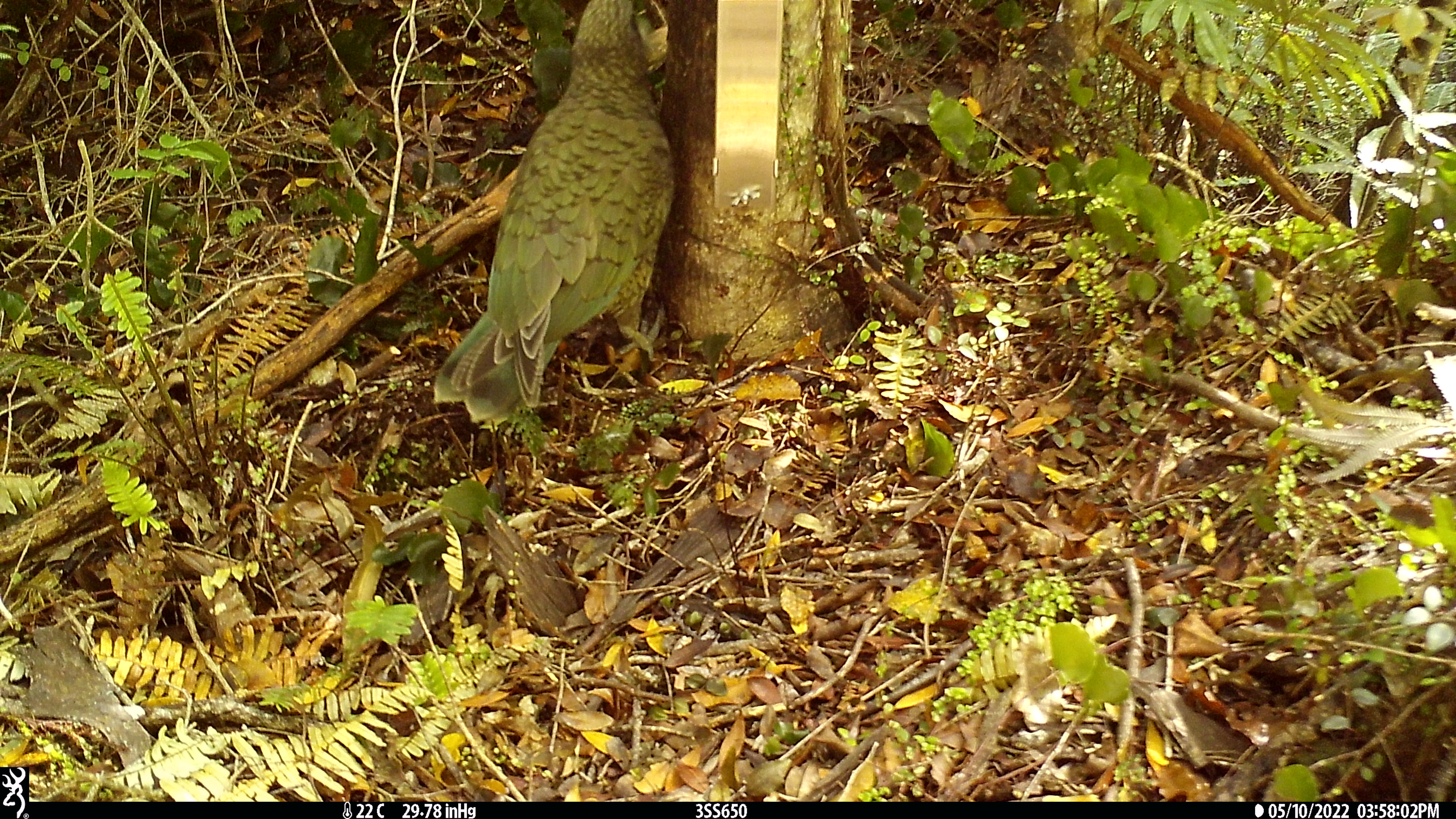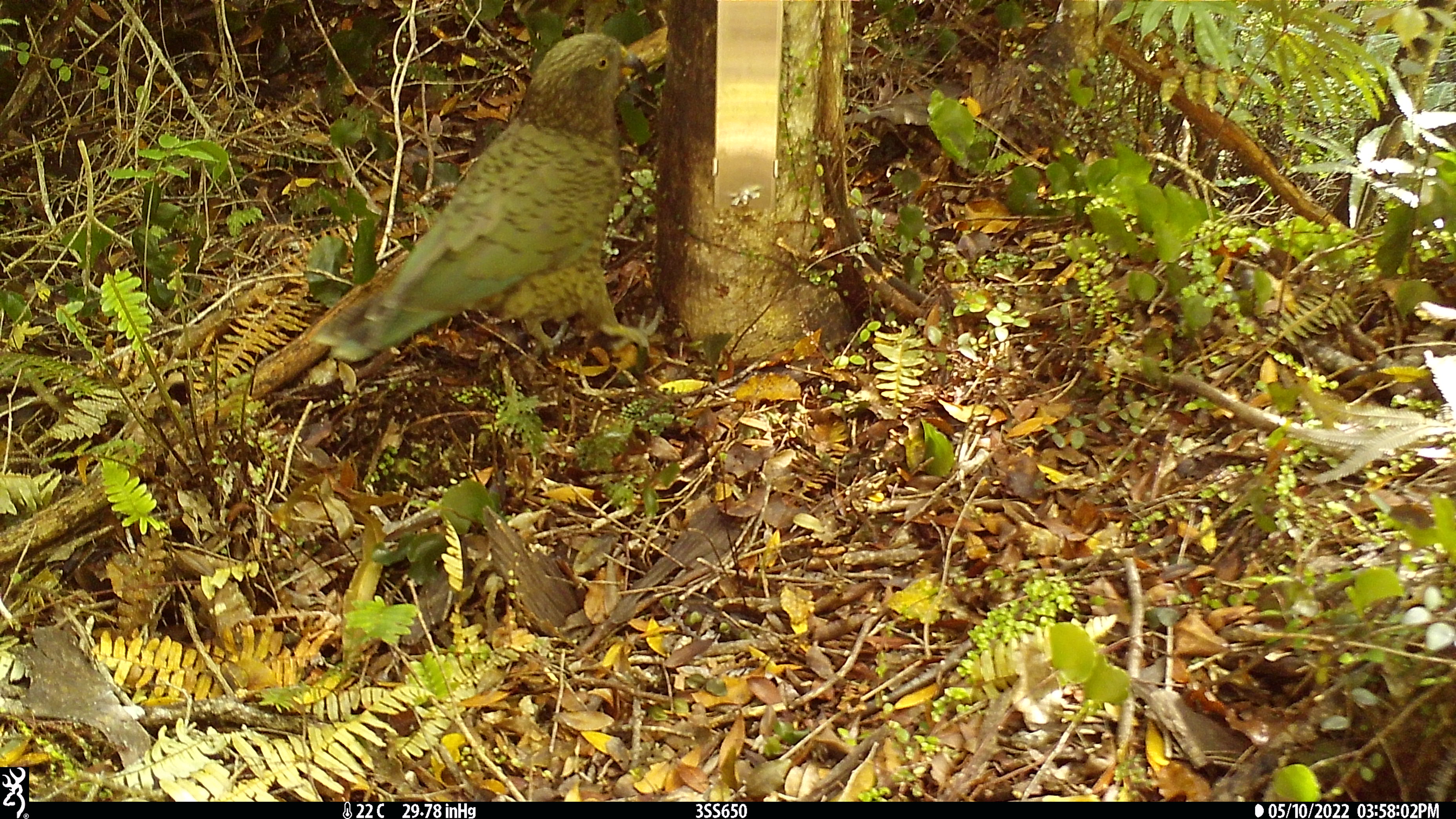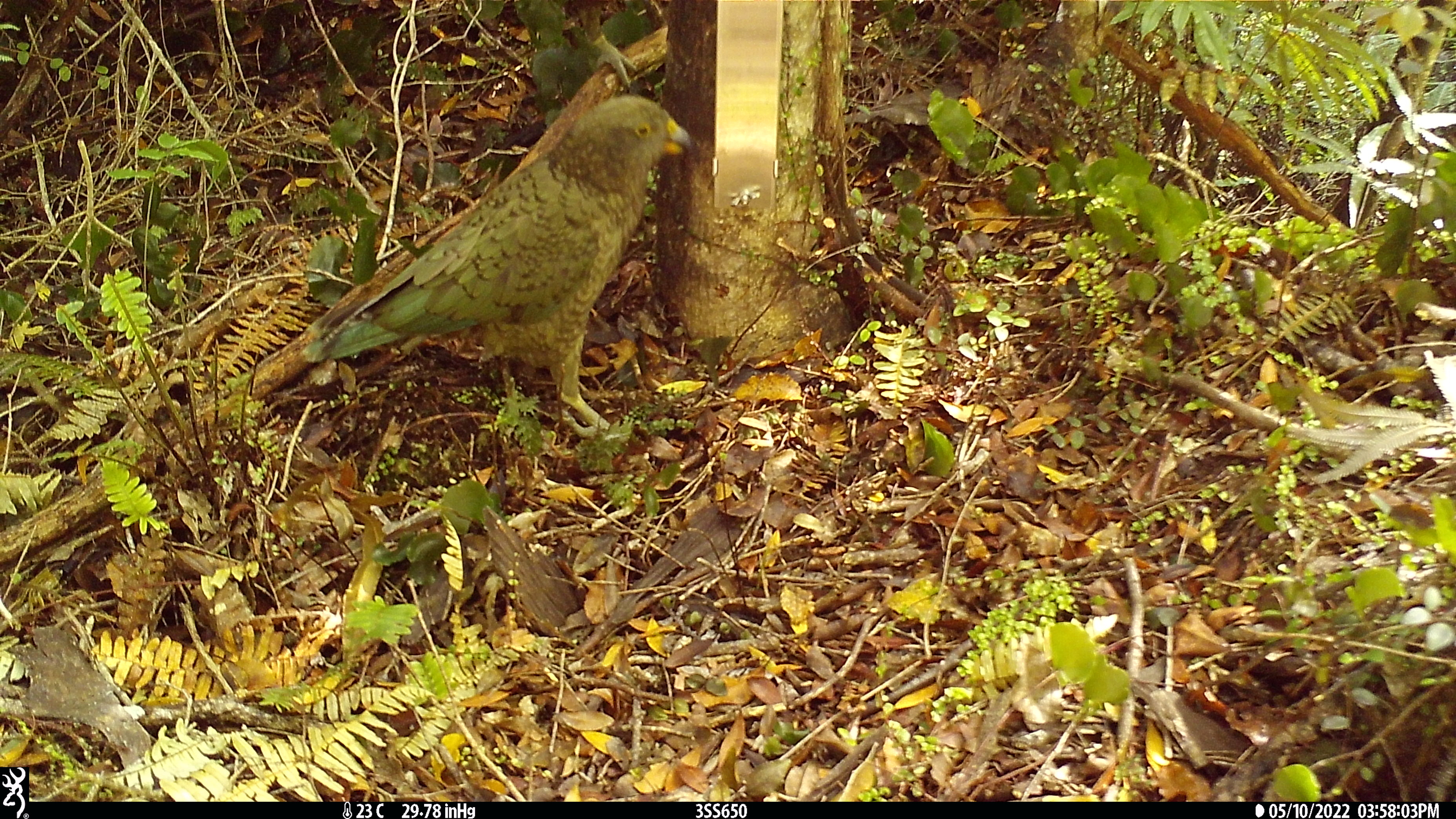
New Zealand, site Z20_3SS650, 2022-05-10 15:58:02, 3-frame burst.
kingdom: Animalia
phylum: Chordata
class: Aves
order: Psittaciformes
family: Strigopidae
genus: Nestor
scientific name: Nestor notabilis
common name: kea